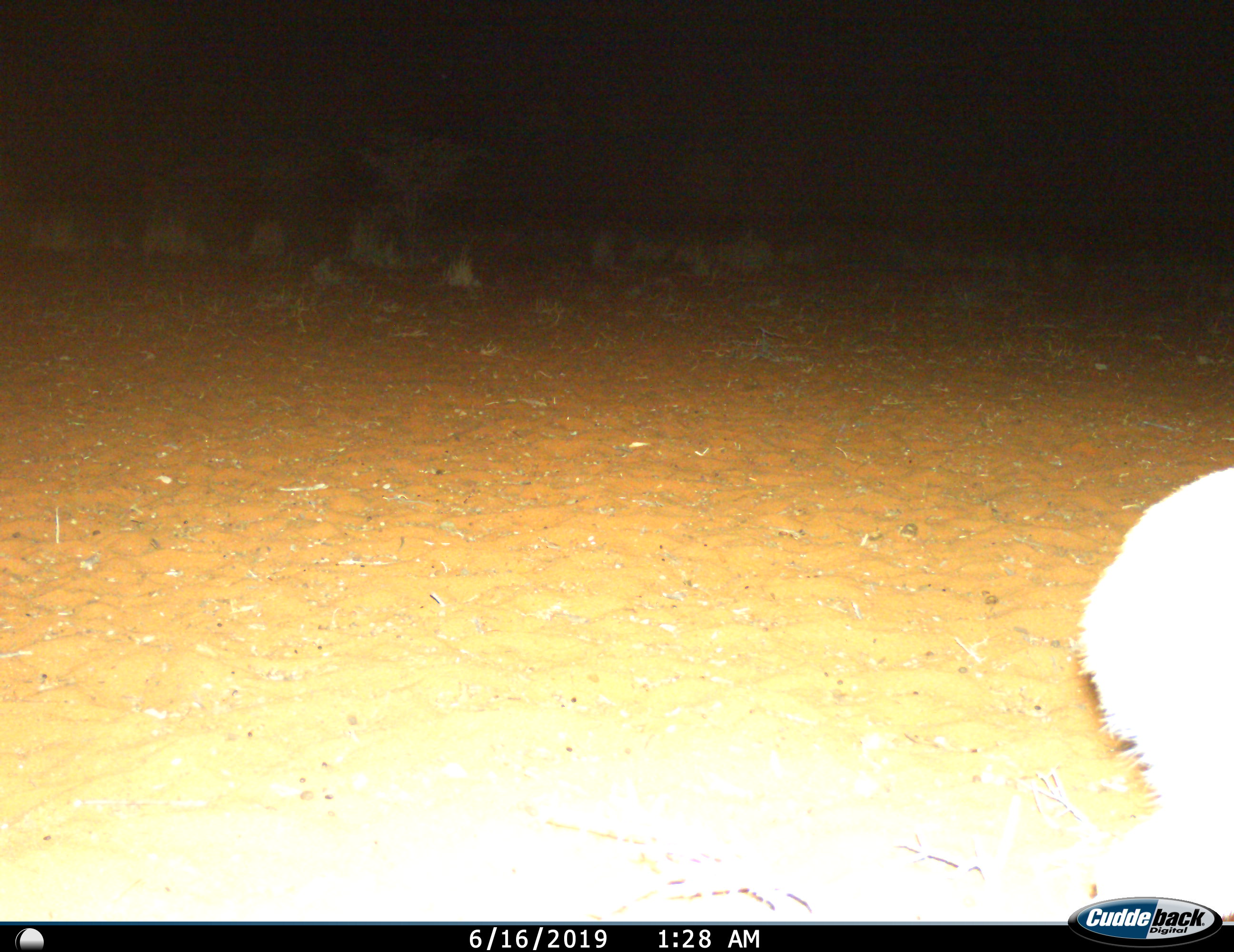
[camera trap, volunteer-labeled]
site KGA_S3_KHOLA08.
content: unidentified animal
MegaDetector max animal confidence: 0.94